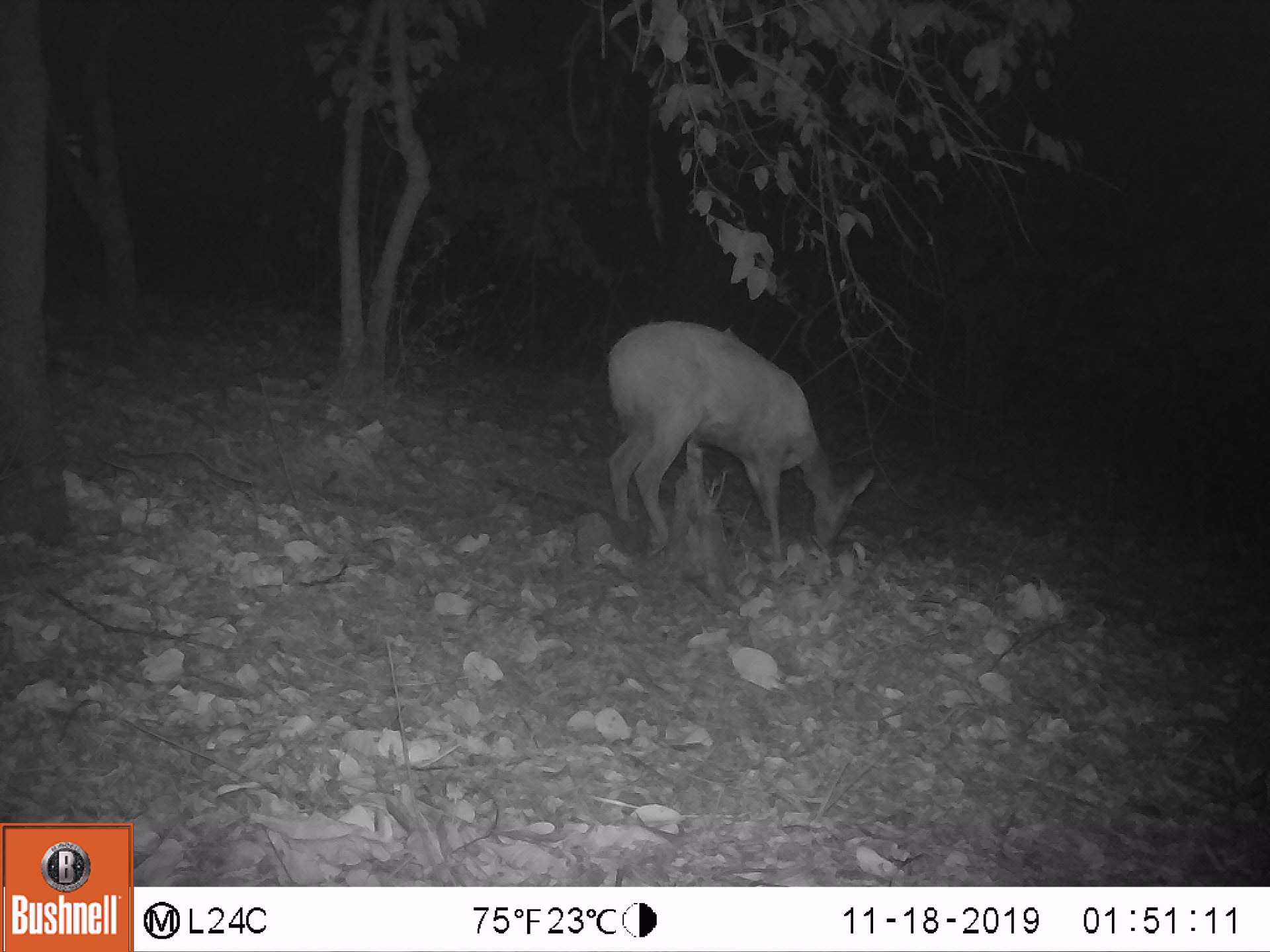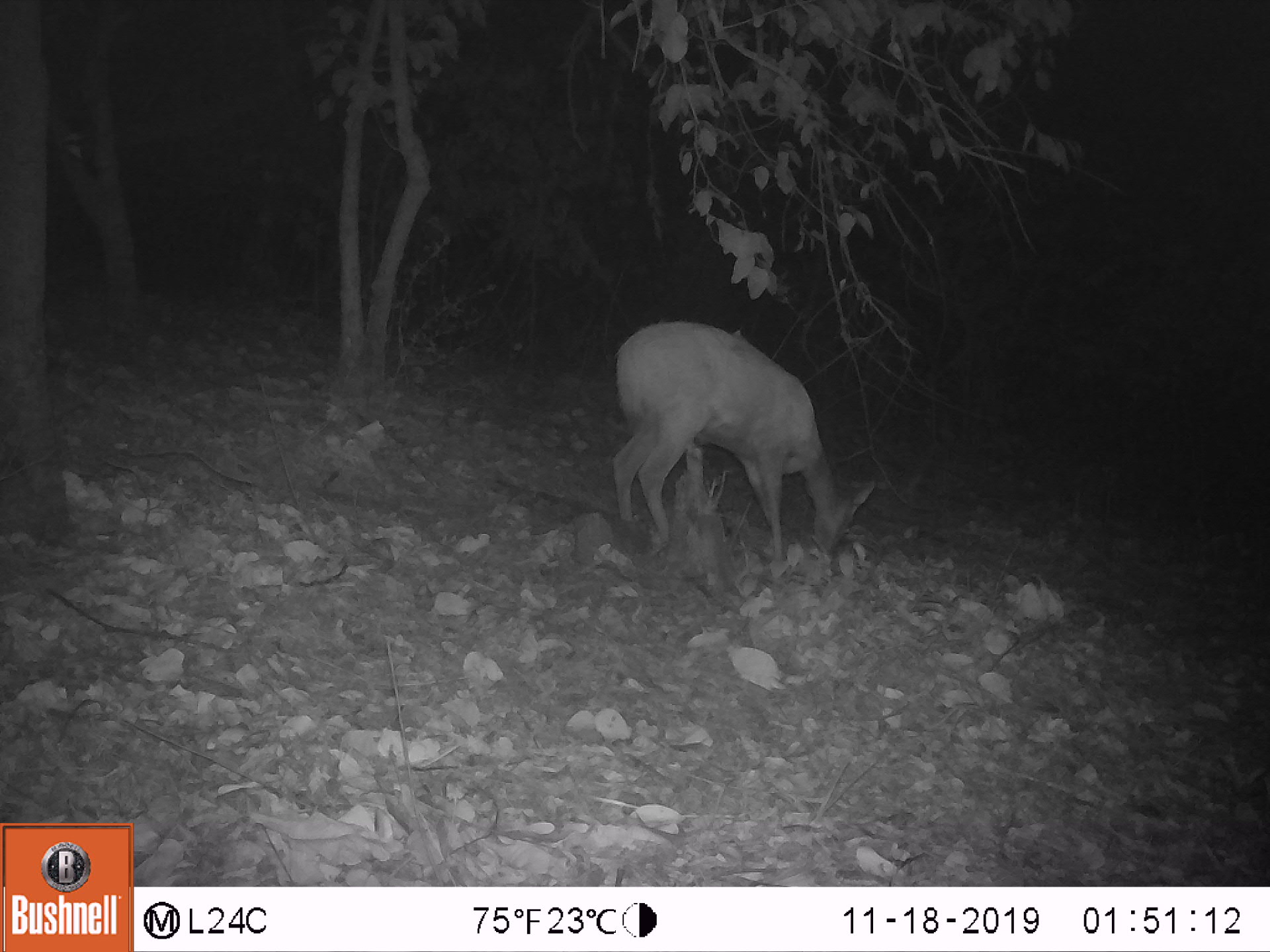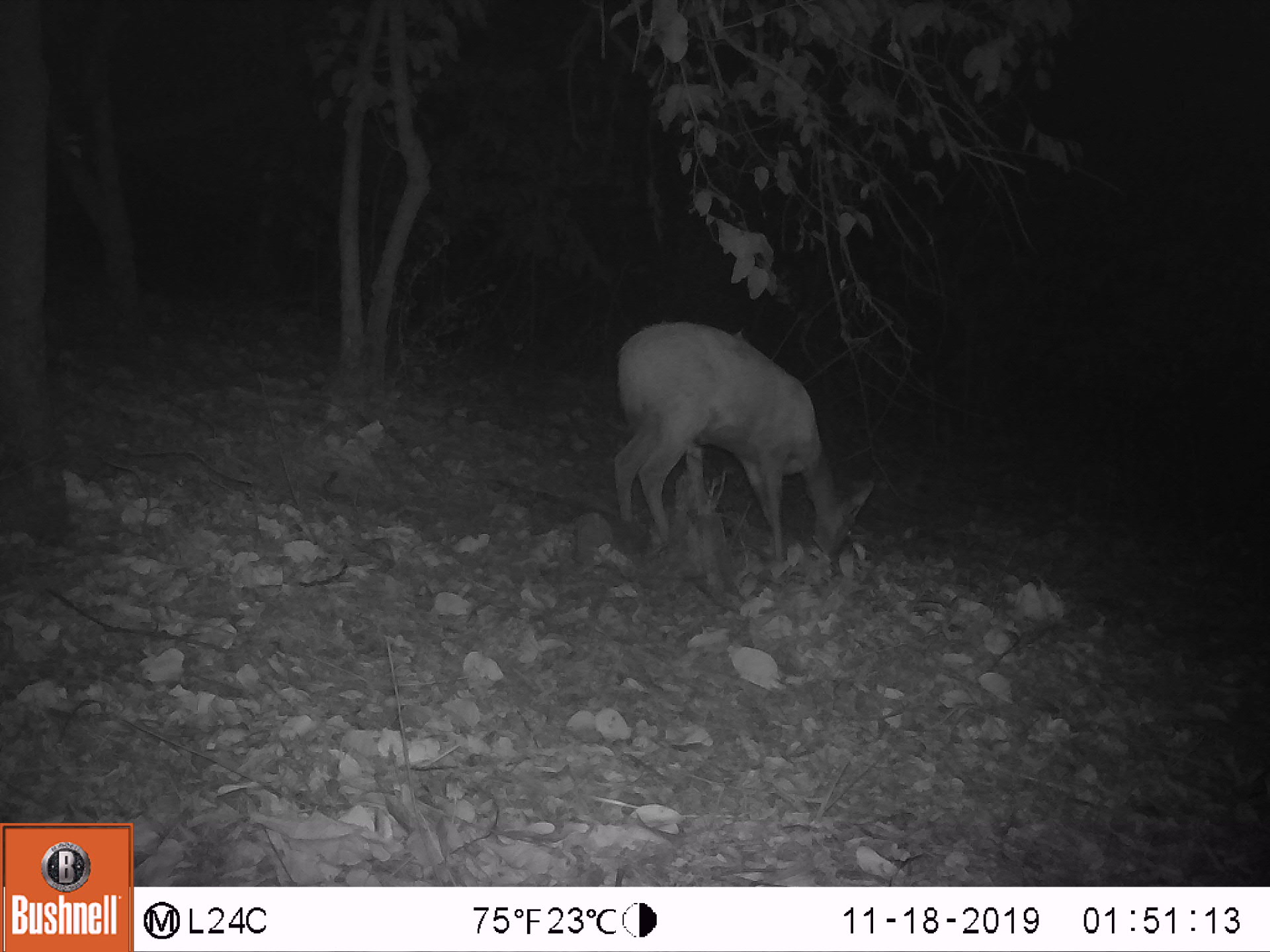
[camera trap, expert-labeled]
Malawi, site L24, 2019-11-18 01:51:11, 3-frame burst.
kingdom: Animalia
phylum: Chordata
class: Mammalia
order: Artiodactyla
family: Bovidae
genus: Tragelaphus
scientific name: Tragelaphus sylvaticus sylvaticus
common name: cape bushbuck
Cape bushbuck (Tragelaphus sylvaticus sylvaticus), count 1.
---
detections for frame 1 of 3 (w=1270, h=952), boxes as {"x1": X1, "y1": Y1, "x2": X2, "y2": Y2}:
cape bushbuck: {"x1": 602, "y1": 317, "x2": 878, "y2": 566}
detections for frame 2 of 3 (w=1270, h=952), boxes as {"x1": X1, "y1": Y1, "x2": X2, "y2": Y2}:
cape bushbuck: {"x1": 606, "y1": 319, "x2": 881, "y2": 582}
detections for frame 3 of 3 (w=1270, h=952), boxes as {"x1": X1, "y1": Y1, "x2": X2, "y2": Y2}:
cape bushbuck: {"x1": 607, "y1": 317, "x2": 884, "y2": 596}